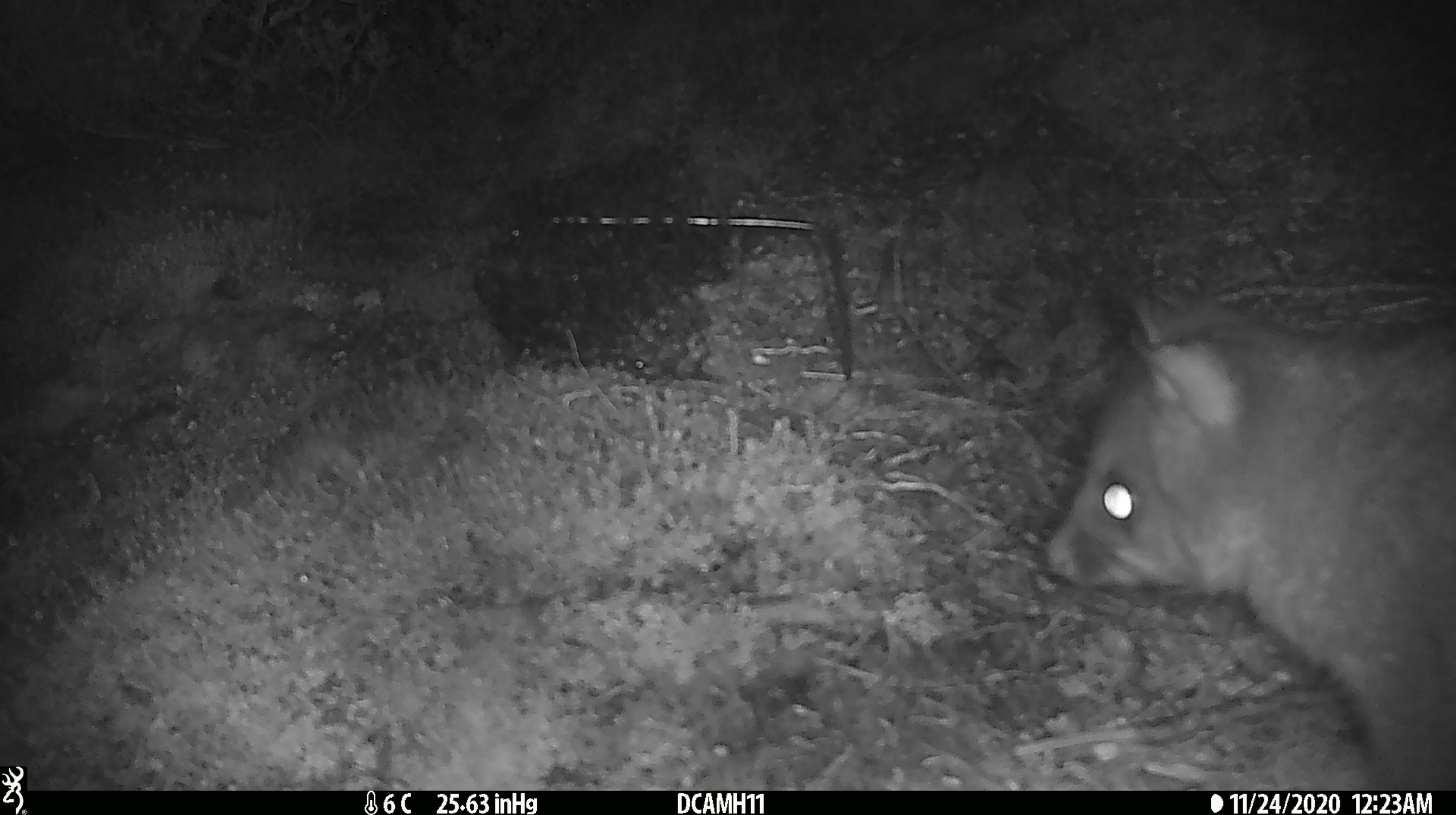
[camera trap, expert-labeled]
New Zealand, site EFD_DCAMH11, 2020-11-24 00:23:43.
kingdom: Animalia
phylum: Chordata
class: Mammalia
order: Diprotodontia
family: Phalangeridae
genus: Trichosurus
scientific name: Trichosurus vulpecula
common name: common brushtail possum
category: possum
Possum (common brushtail possum) (Trichosurus vulpecula).